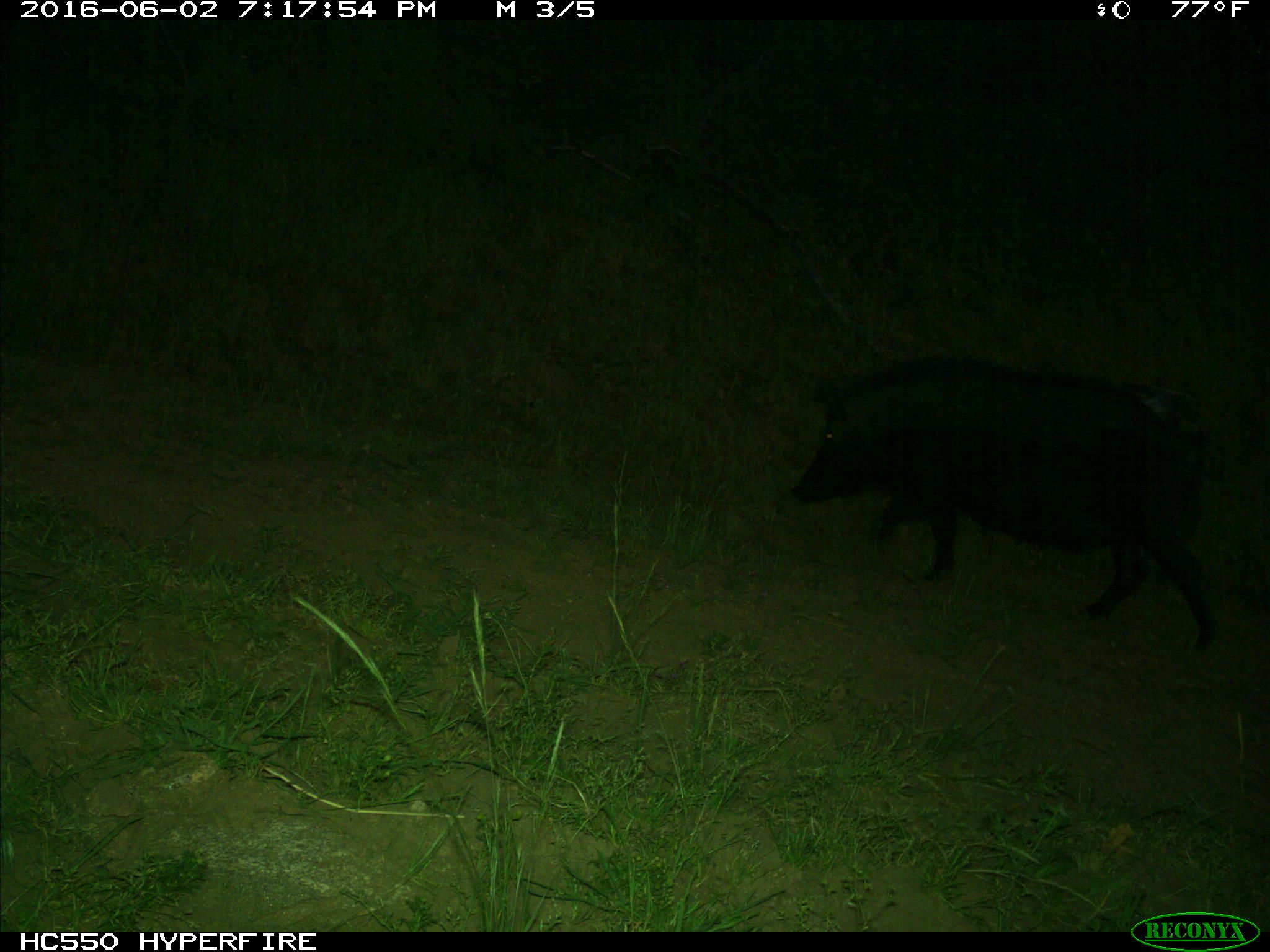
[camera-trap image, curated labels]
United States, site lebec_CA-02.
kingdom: Animalia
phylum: Chordata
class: Mammalia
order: Artiodactyla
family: Suidae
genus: Sus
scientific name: Sus scrofa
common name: wild boar